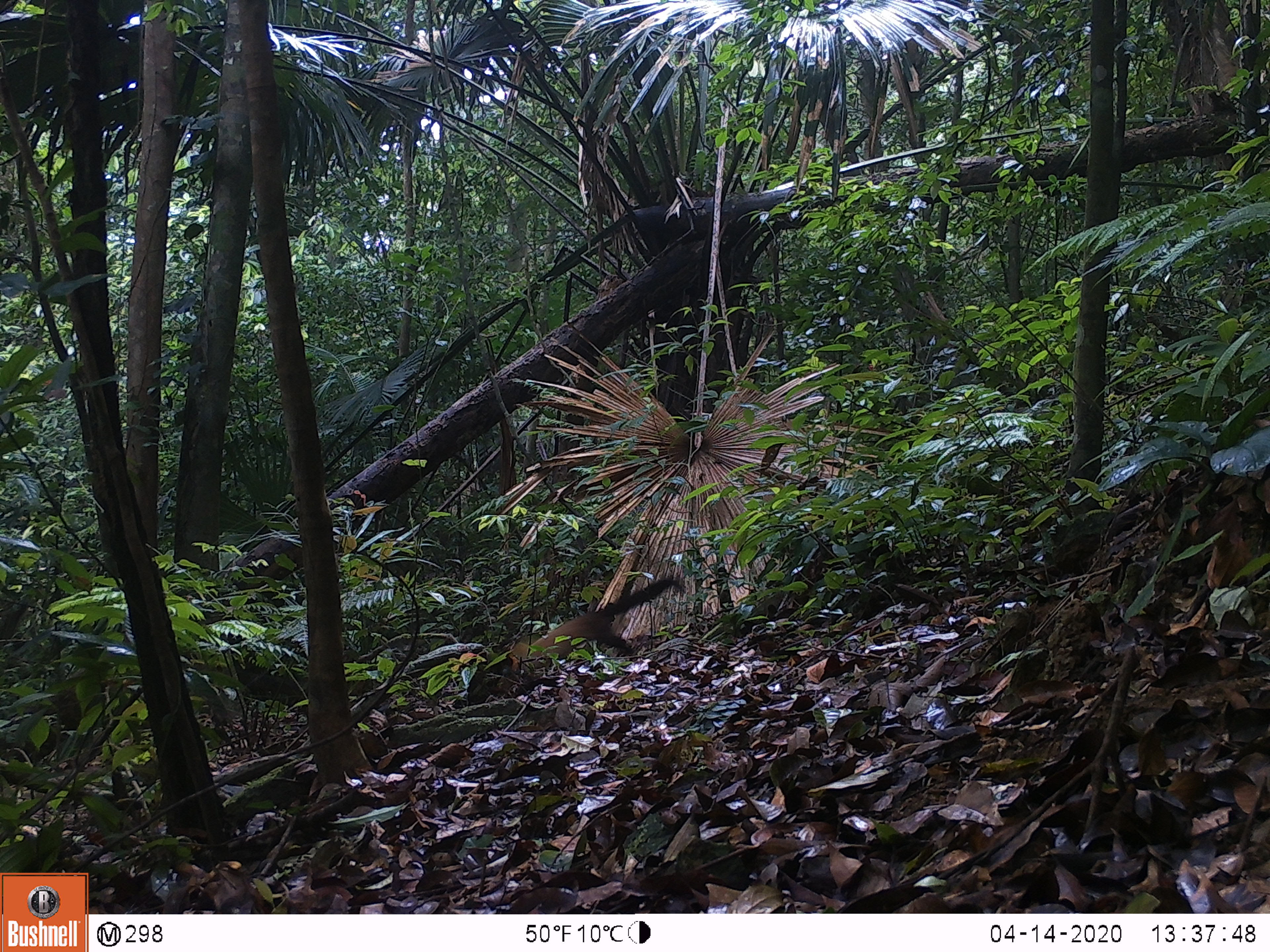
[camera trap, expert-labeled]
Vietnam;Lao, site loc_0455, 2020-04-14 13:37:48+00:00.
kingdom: Animalia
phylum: Chordata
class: Mammalia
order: Carnivora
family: Mustelidae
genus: Martes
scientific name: Martes flavigula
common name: yellow-throated marten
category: yellow throated marten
Yellow throated marten (yellow-throated marten) (Martes flavigula). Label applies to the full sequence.